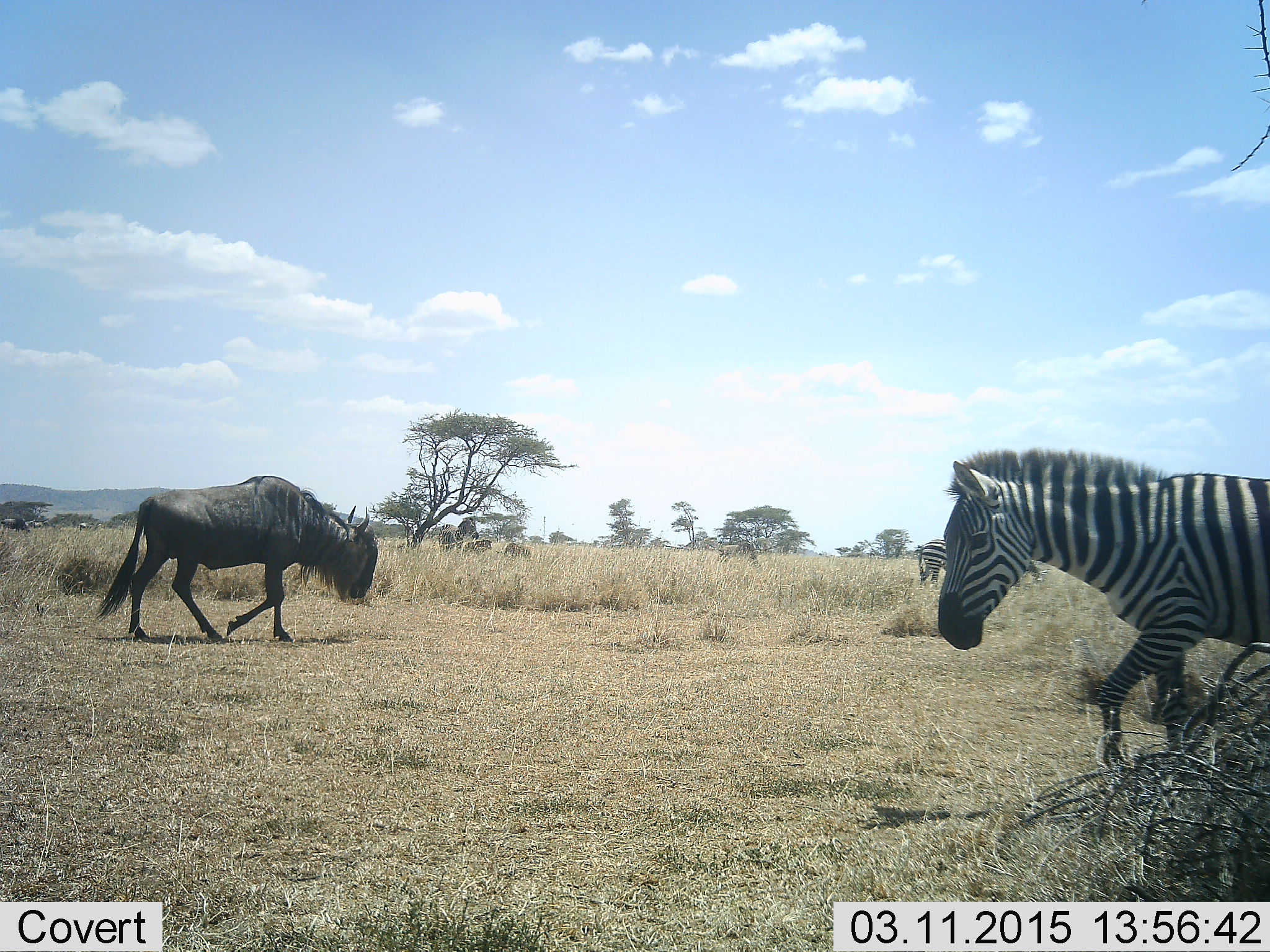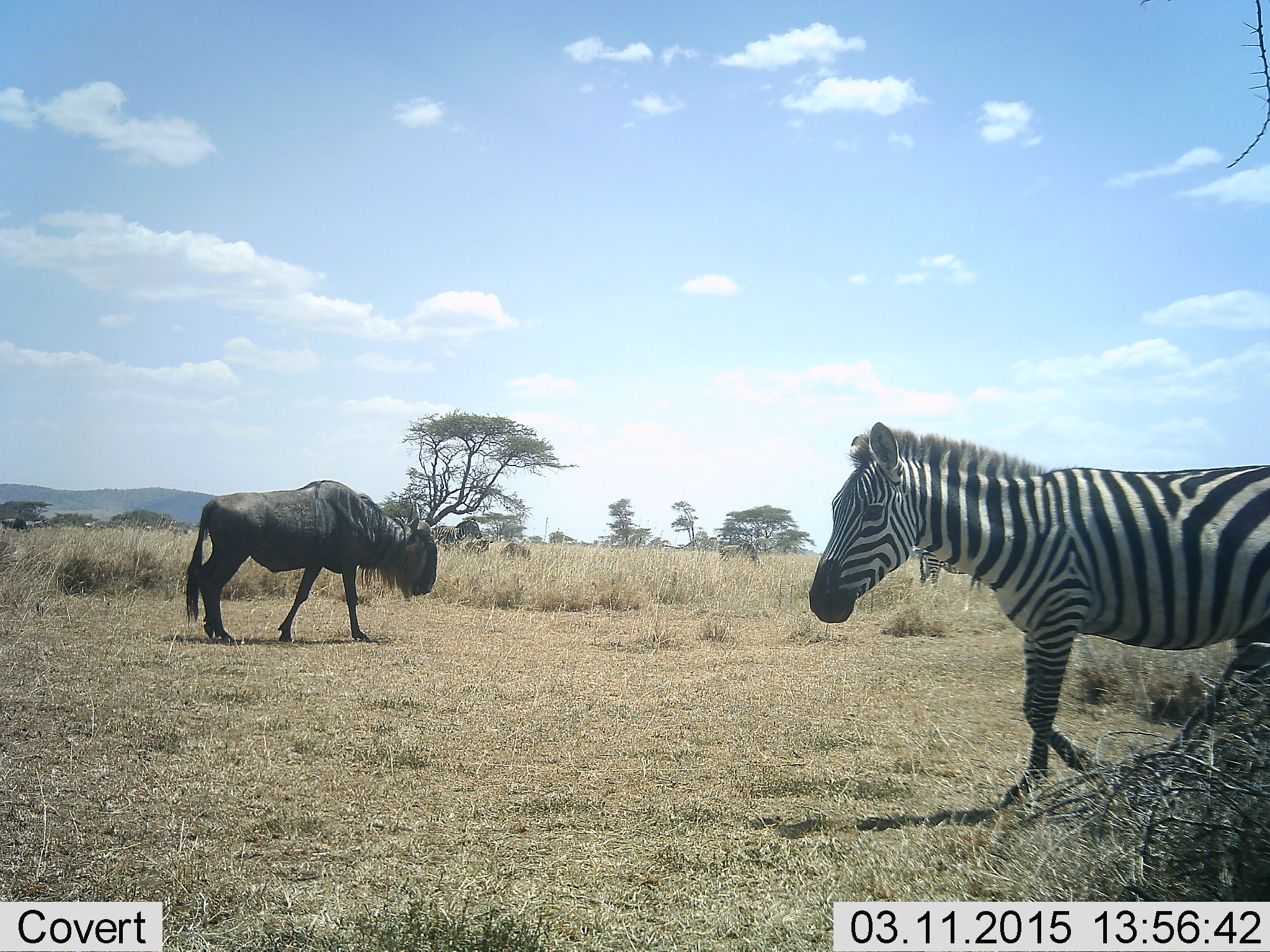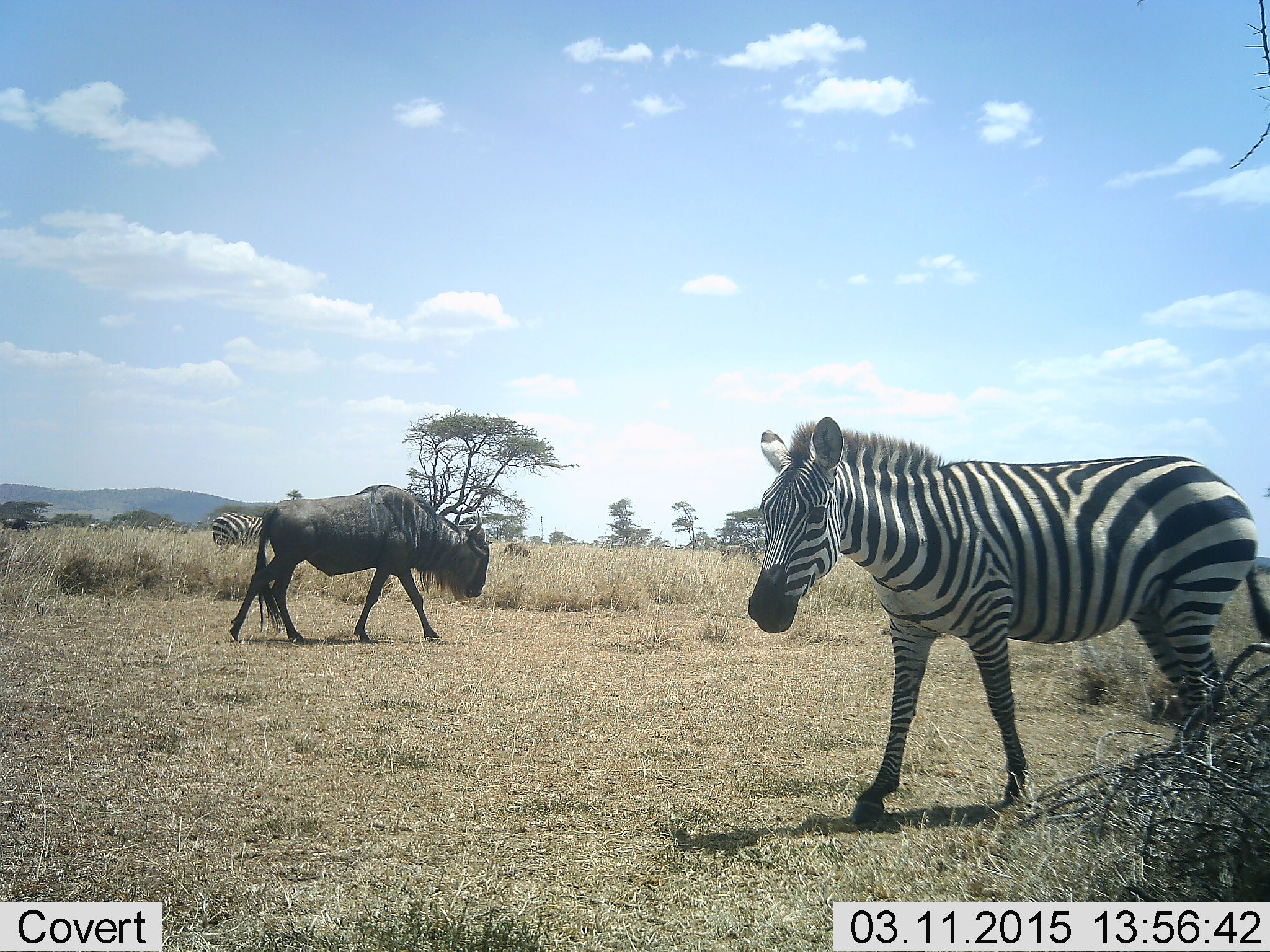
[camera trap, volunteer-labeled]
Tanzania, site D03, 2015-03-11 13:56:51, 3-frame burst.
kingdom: Animalia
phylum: Chordata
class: Mammalia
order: Artiodactyla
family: Bovidae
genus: Connochaetes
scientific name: Connochaetes taurinus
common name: blue wildebeest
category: wildebeest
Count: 1.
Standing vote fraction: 40%.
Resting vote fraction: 20%.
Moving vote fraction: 90%.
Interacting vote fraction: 0%.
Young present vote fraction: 0%.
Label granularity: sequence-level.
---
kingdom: Animalia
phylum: Chordata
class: Mammalia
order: Perissodactyla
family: Equidae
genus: Equus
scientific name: Equus quagga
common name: plains zebra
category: zebra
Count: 2.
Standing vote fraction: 40%.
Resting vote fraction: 0%.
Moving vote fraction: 100%.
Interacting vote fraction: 0%.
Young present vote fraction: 0%.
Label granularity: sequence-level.